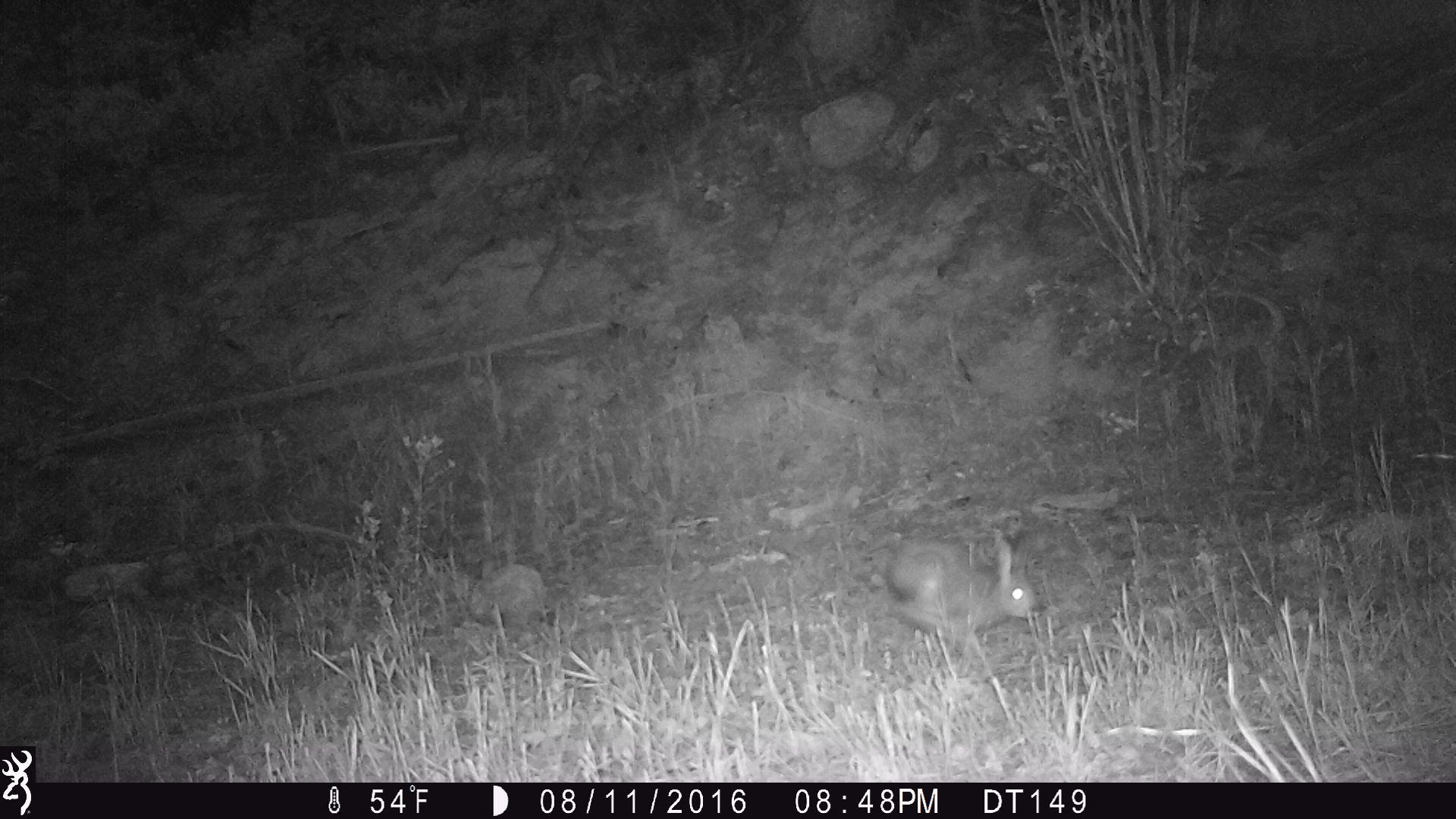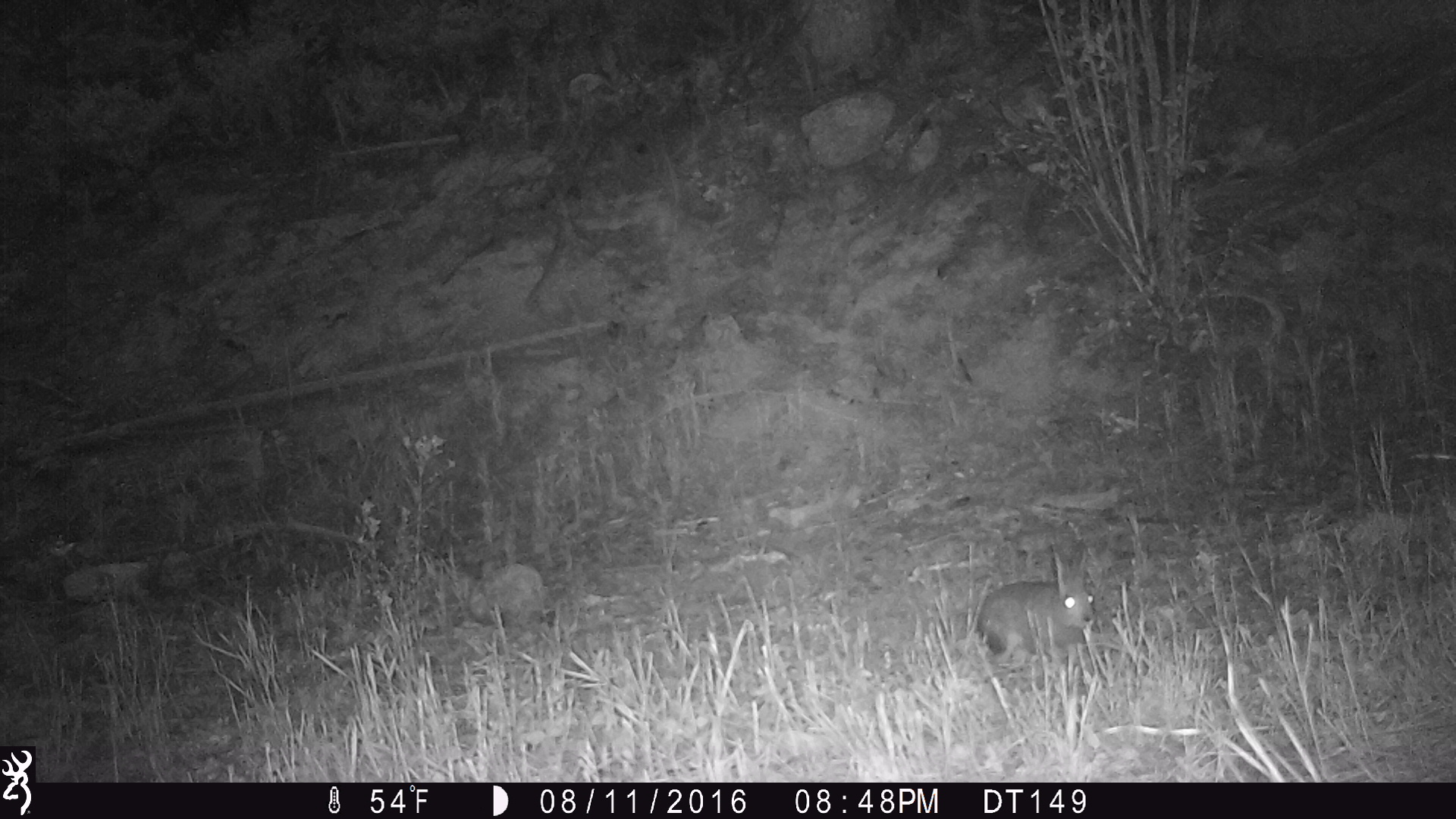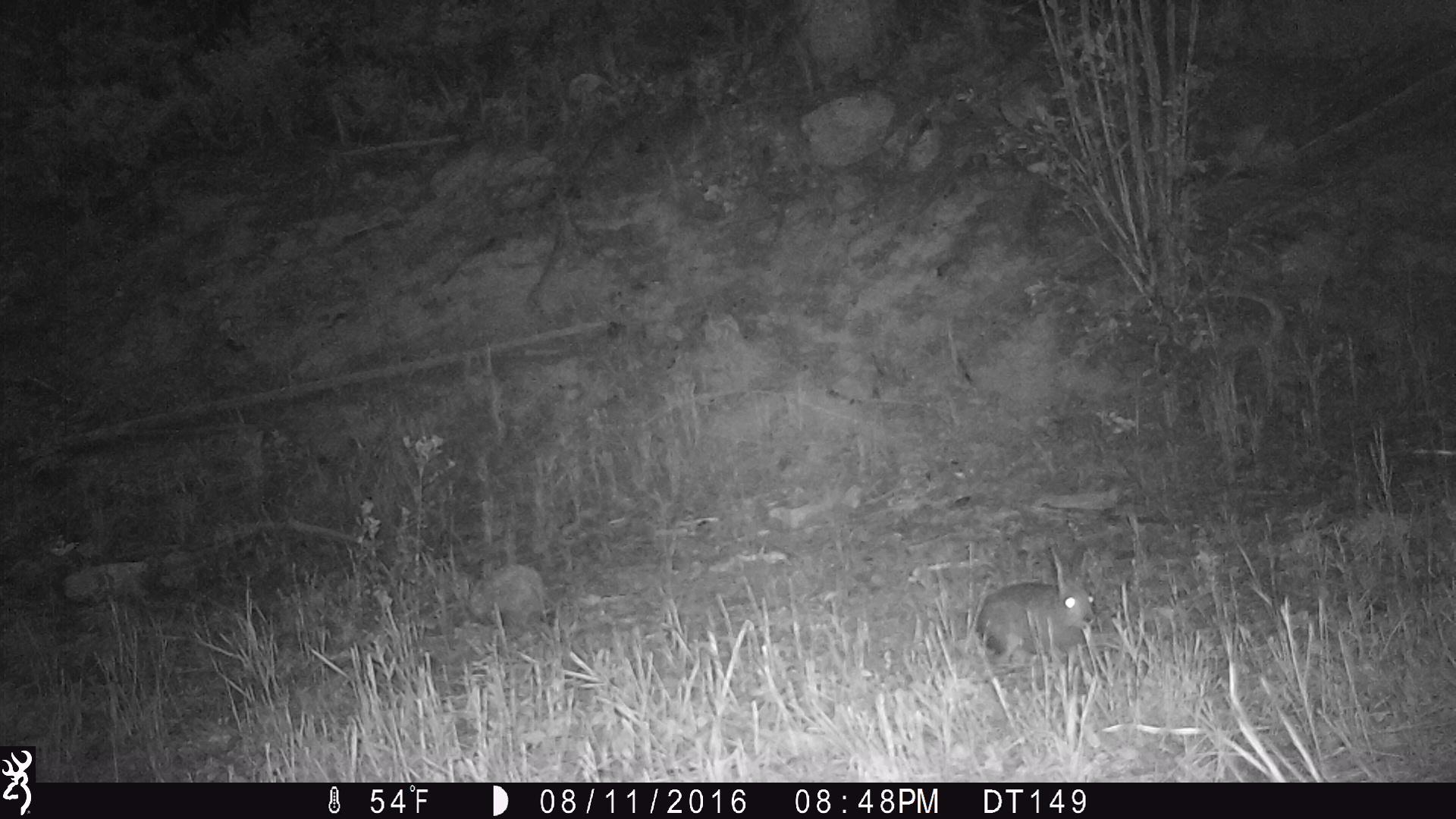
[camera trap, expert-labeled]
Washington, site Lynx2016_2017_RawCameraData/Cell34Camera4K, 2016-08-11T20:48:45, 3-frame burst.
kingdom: Animalia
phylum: Chordata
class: Mammalia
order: Lagomorpha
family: Leporidae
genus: Lepus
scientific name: Lepus americanus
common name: snowshoe hare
Lepus americanus (snowshoe hare). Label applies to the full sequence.